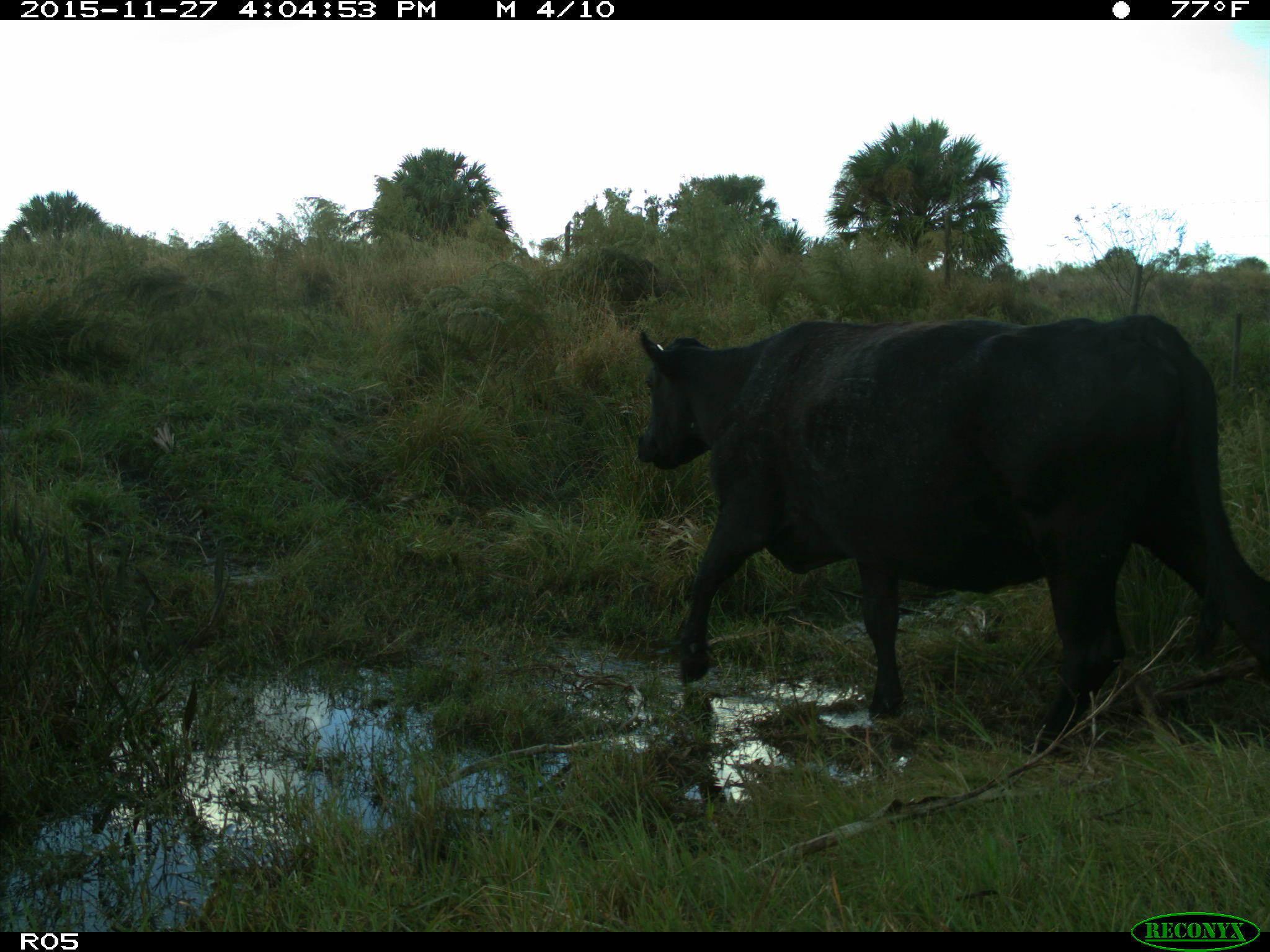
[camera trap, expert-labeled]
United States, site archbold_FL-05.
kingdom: Animalia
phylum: Chordata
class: Mammalia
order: Artiodactyla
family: Bovidae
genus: Bos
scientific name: Bos taurus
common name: domestic cow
Bos taurus (domestic cow).